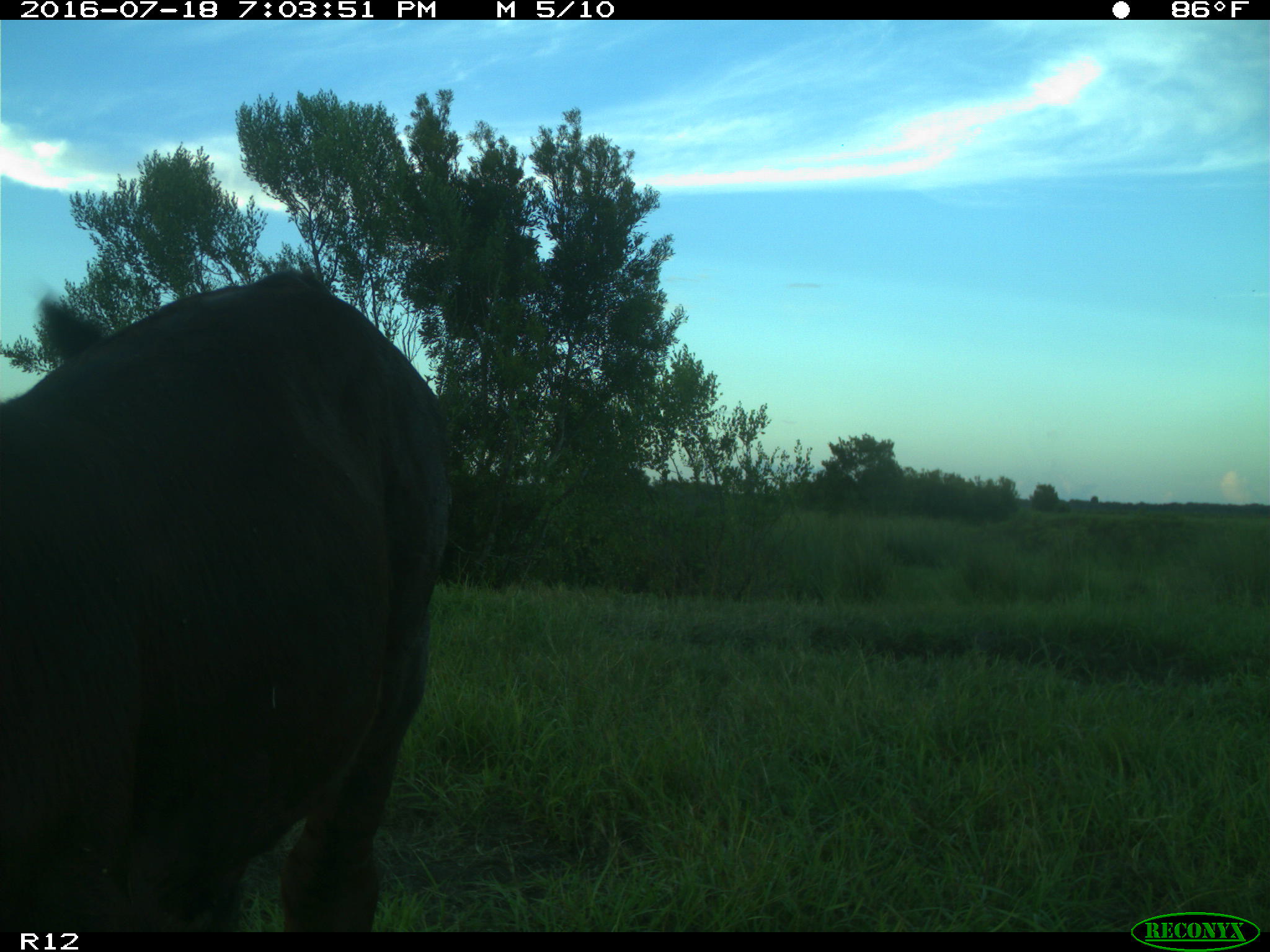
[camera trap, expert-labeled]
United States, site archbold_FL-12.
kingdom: Animalia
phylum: Chordata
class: Mammalia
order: Artiodactyla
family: Bovidae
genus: Bos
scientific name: Bos taurus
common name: domestic cow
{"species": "Bos taurus (domestic cow)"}